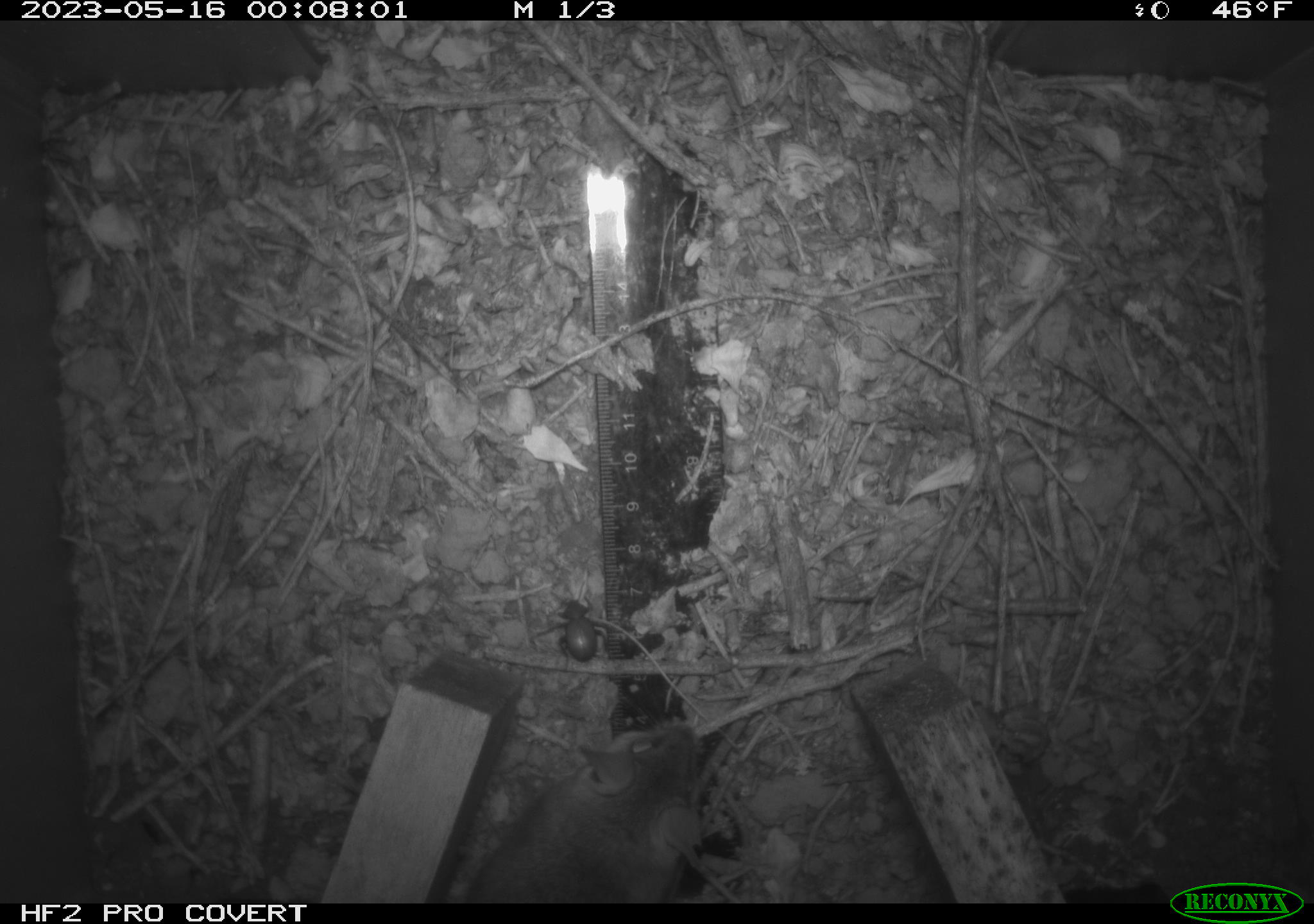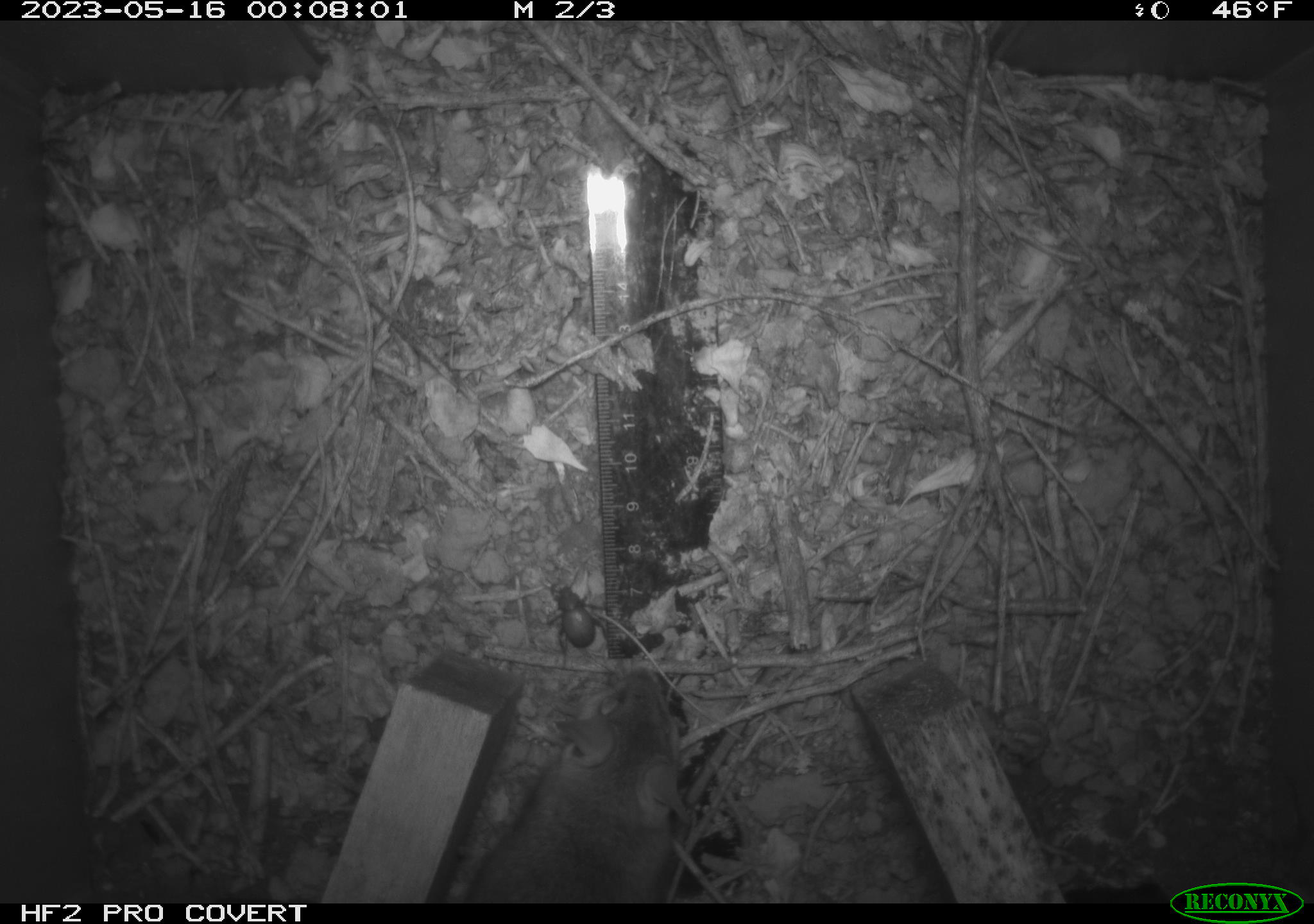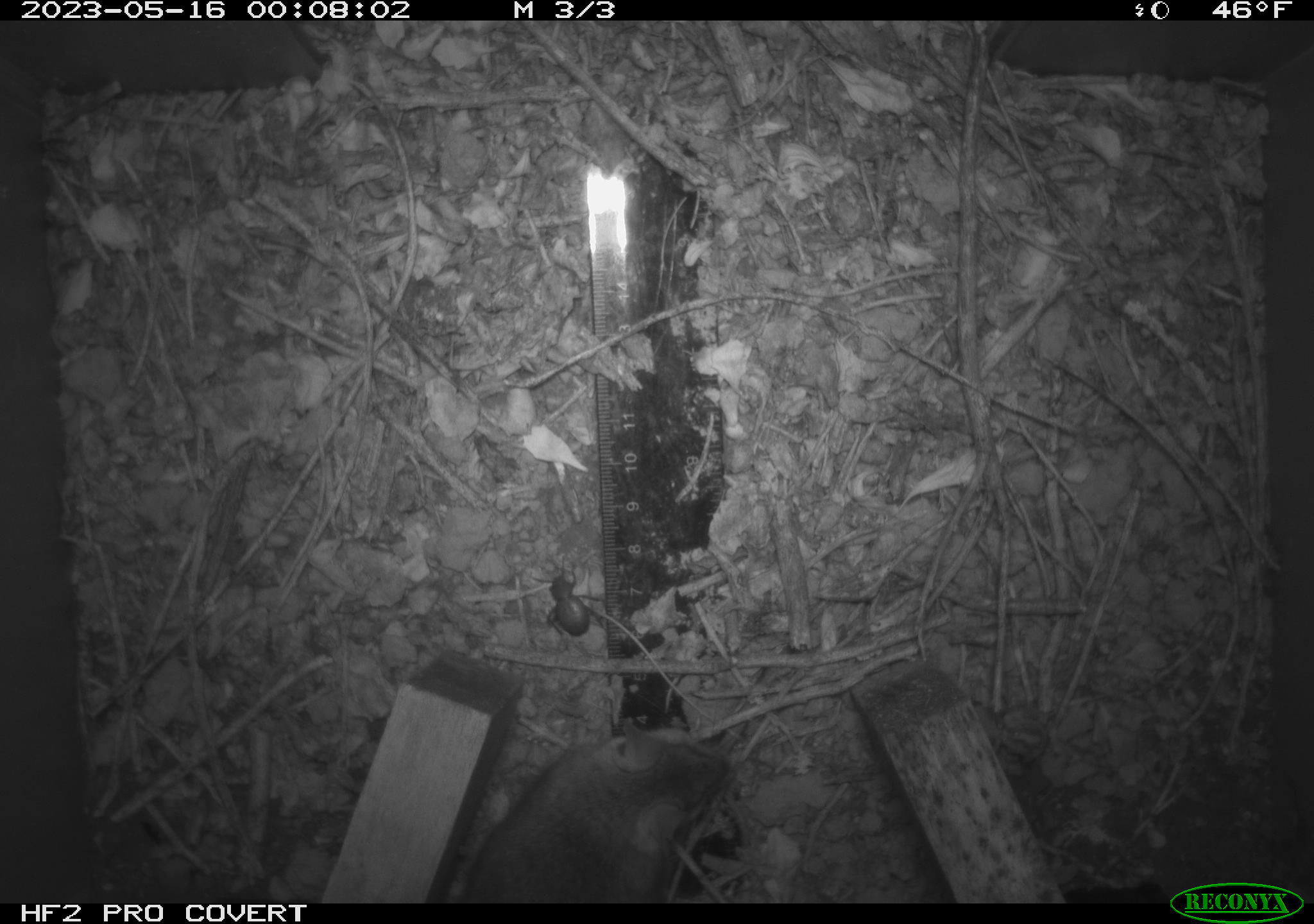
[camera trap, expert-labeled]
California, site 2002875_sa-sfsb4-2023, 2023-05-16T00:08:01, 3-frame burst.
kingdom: Animalia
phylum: Chordata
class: Mammalia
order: Rodentia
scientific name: Rodentia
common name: mouse species